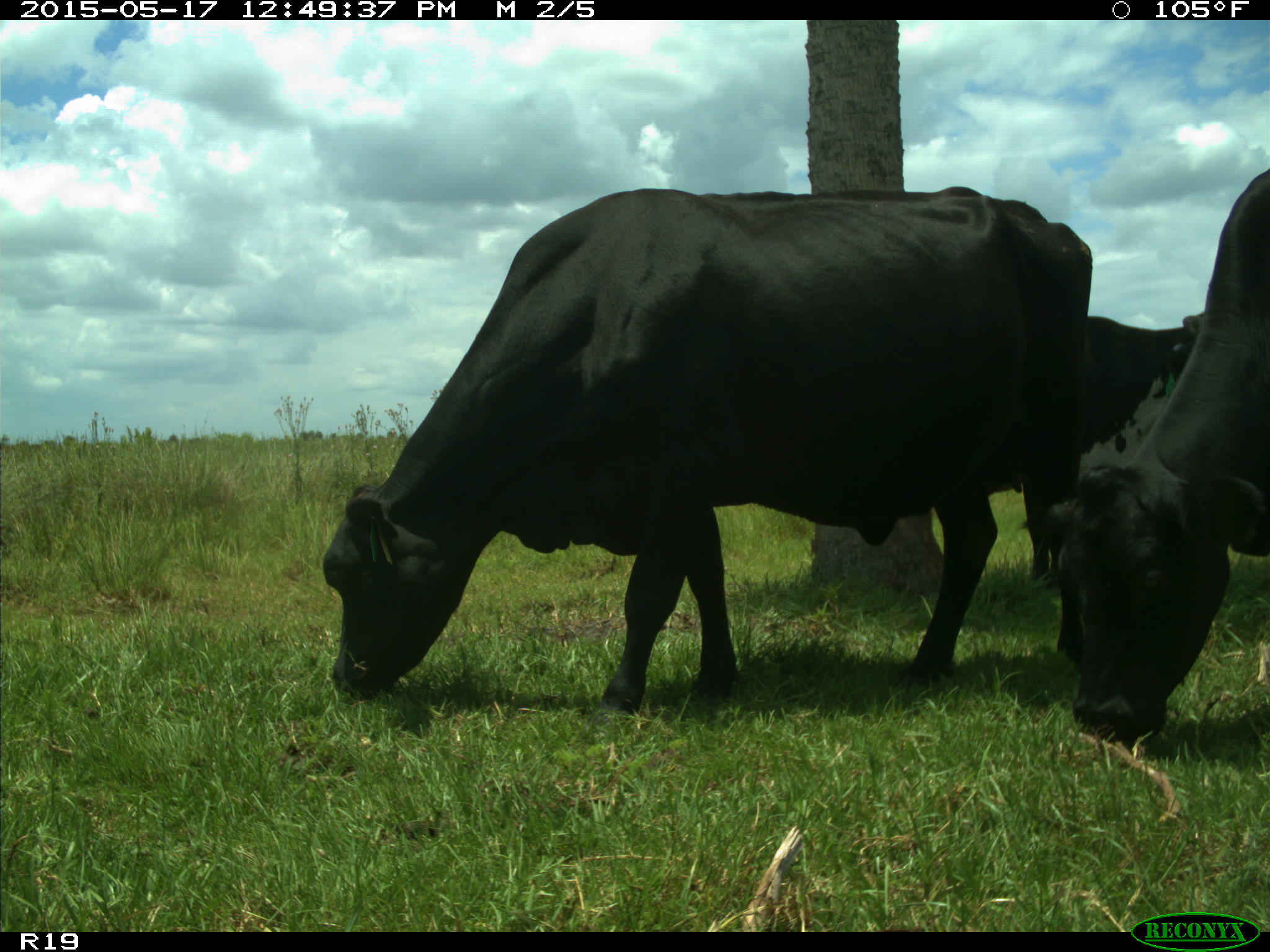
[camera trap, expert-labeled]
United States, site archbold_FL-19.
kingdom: Animalia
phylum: Chordata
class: Mammalia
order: Artiodactyla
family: Bovidae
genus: Bos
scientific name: Bos taurus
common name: domestic cow